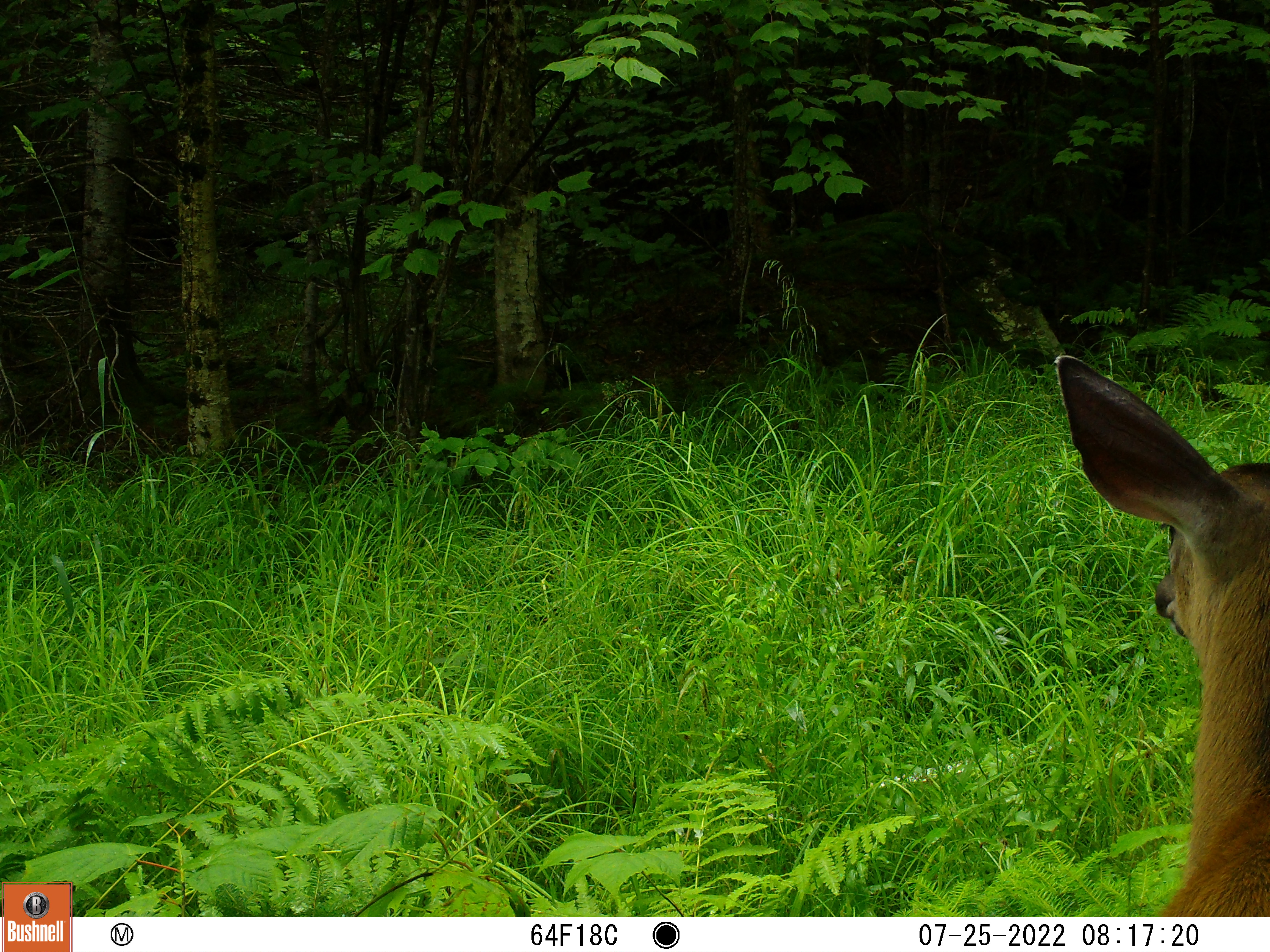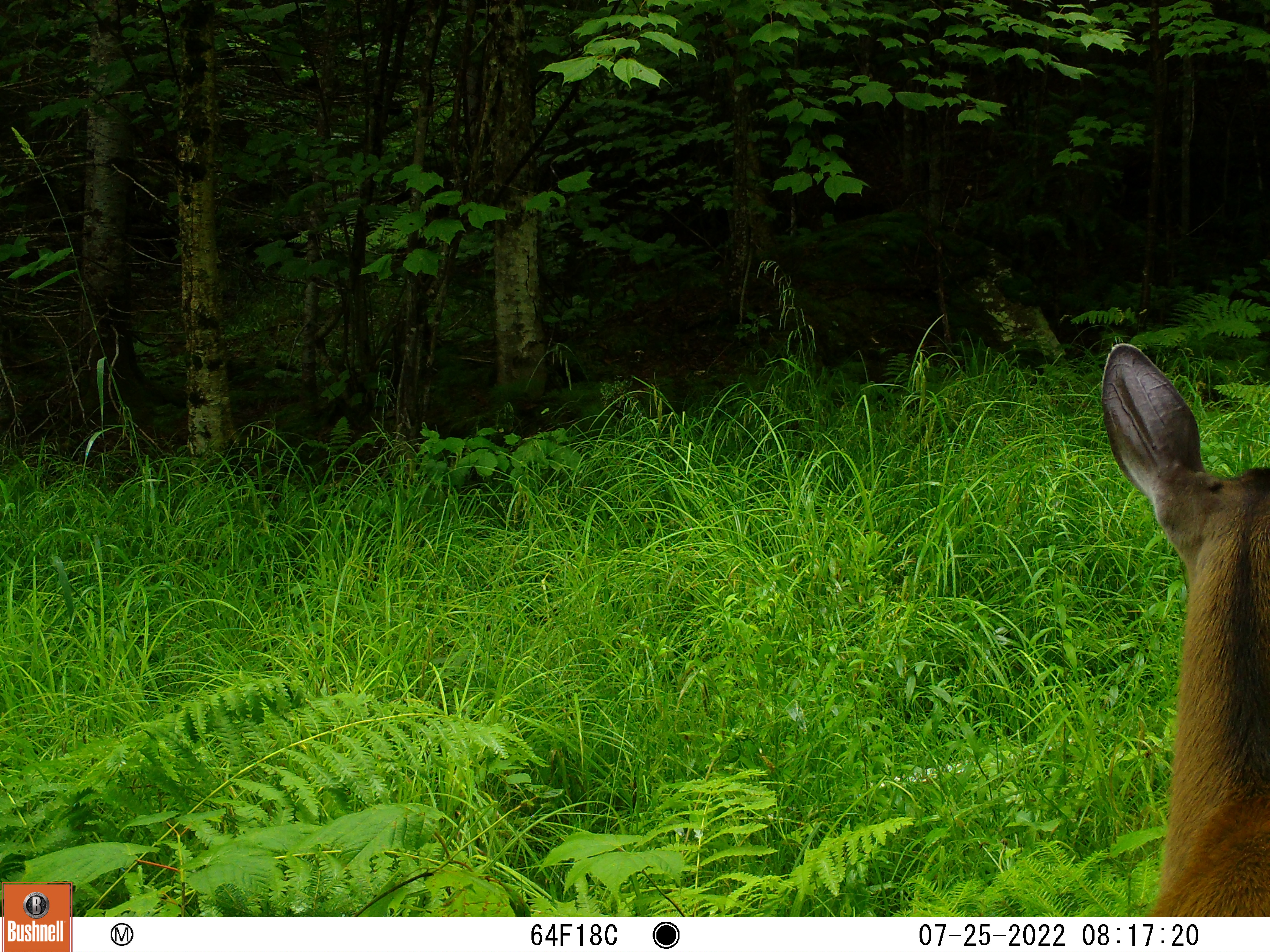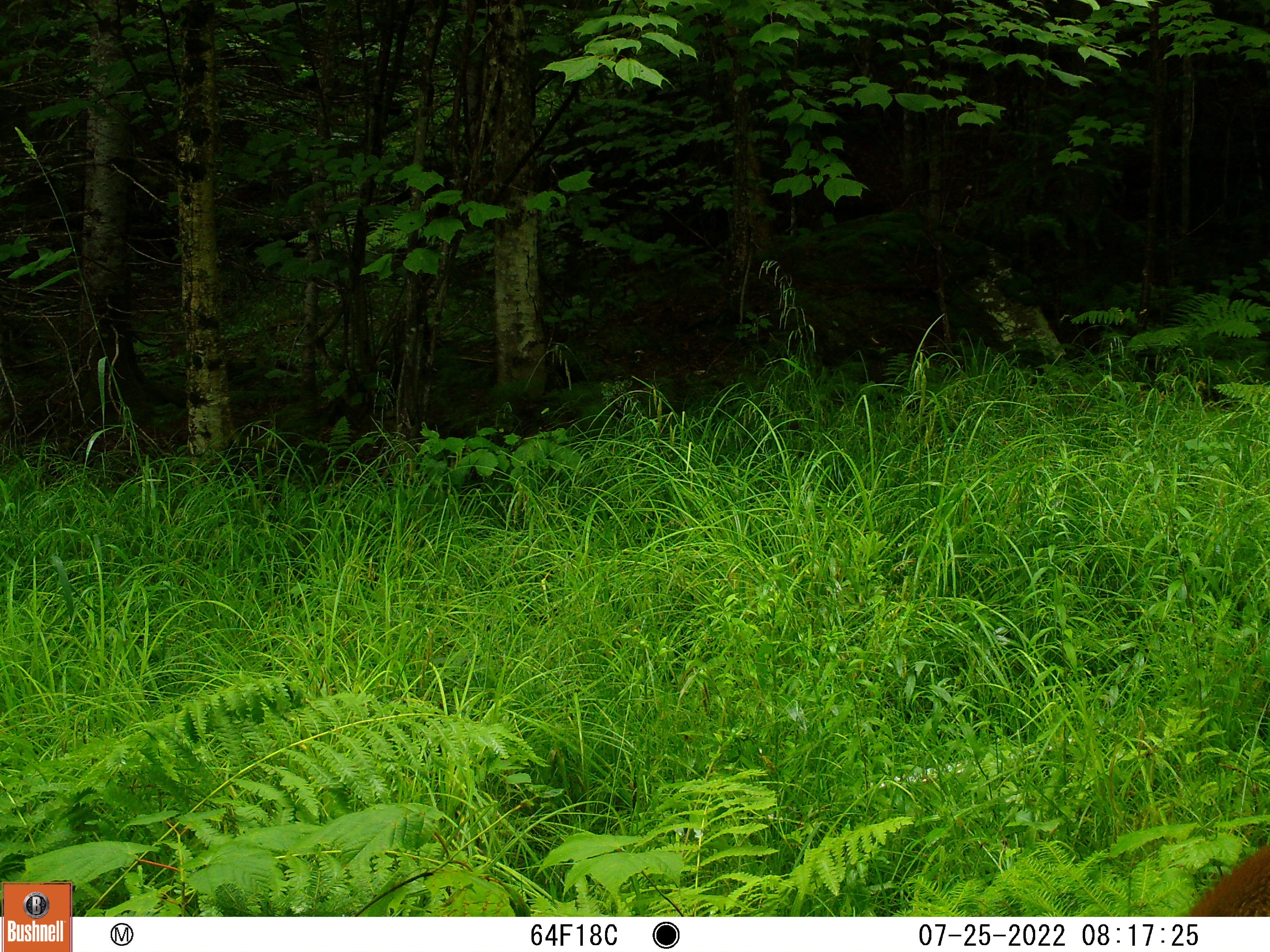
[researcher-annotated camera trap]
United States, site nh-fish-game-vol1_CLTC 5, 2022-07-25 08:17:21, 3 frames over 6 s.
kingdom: Animalia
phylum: Chordata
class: Mammalia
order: Artiodactyla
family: Cervidae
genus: Odocoileus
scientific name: Odocoileus virginianus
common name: white-tailed deer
White-tailed deer (Odocoileus virginianus).